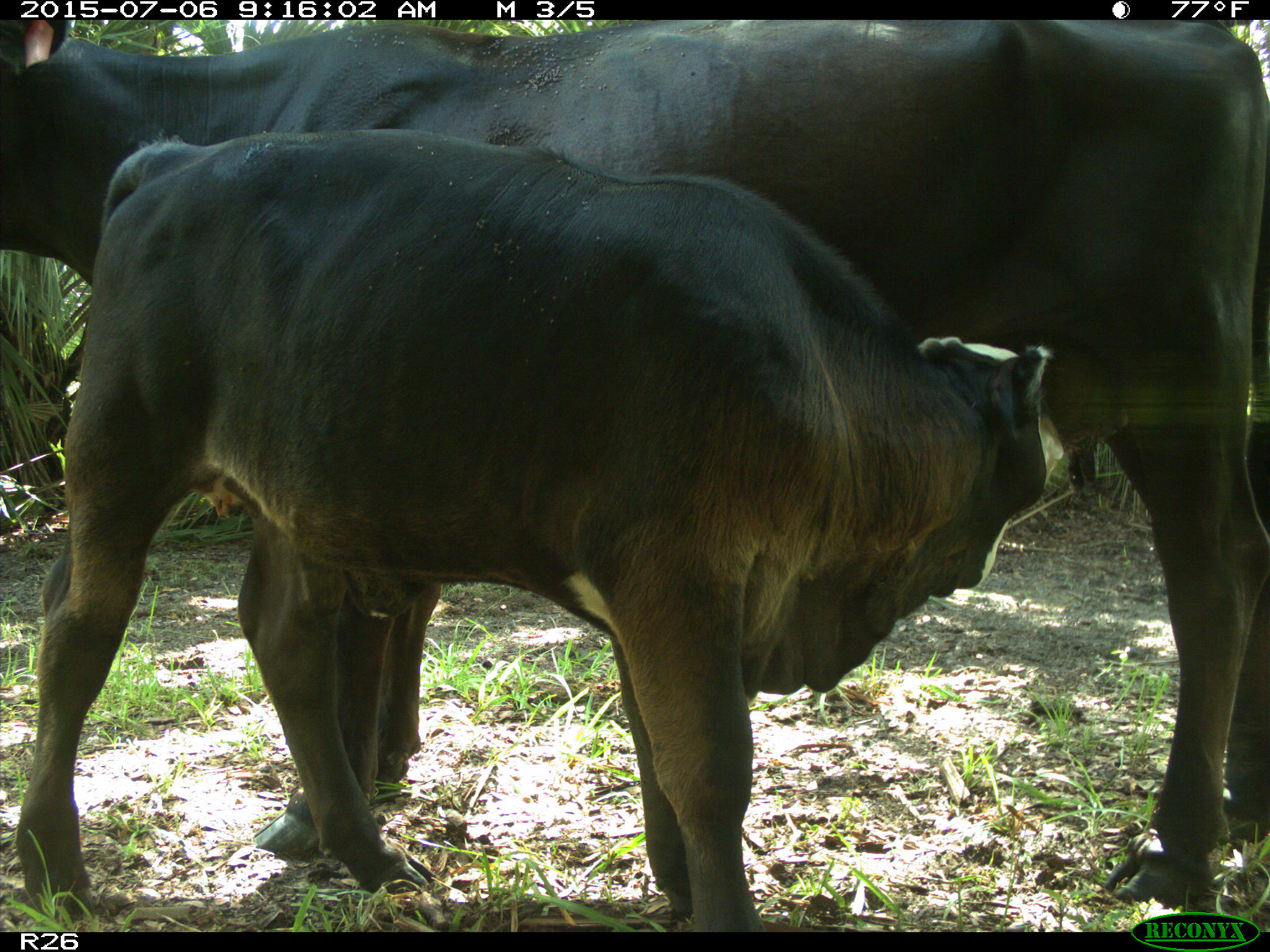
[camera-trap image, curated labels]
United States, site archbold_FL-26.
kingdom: Animalia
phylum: Chordata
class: Mammalia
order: Artiodactyla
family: Bovidae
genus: Bos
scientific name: Bos taurus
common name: domestic cow